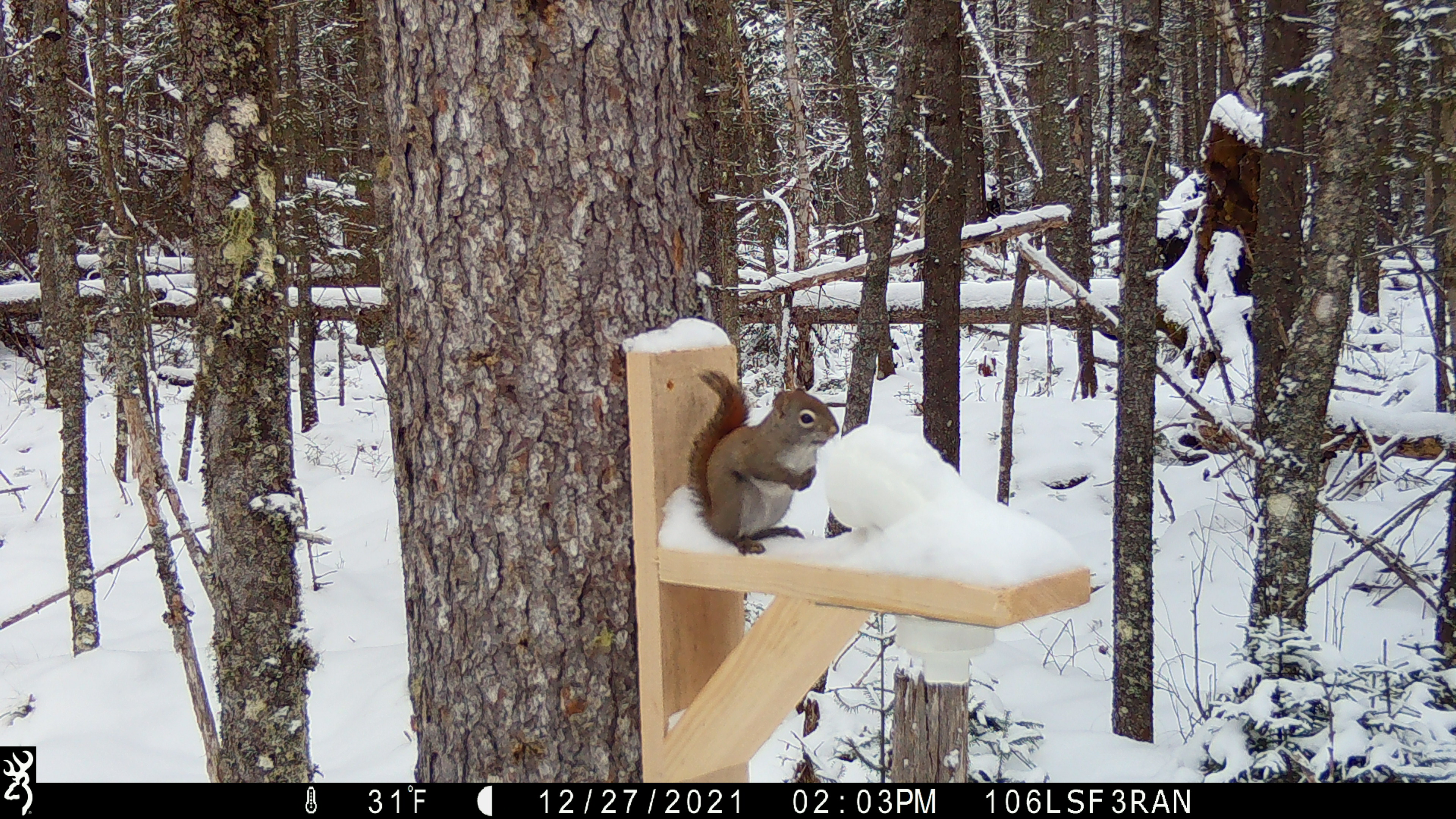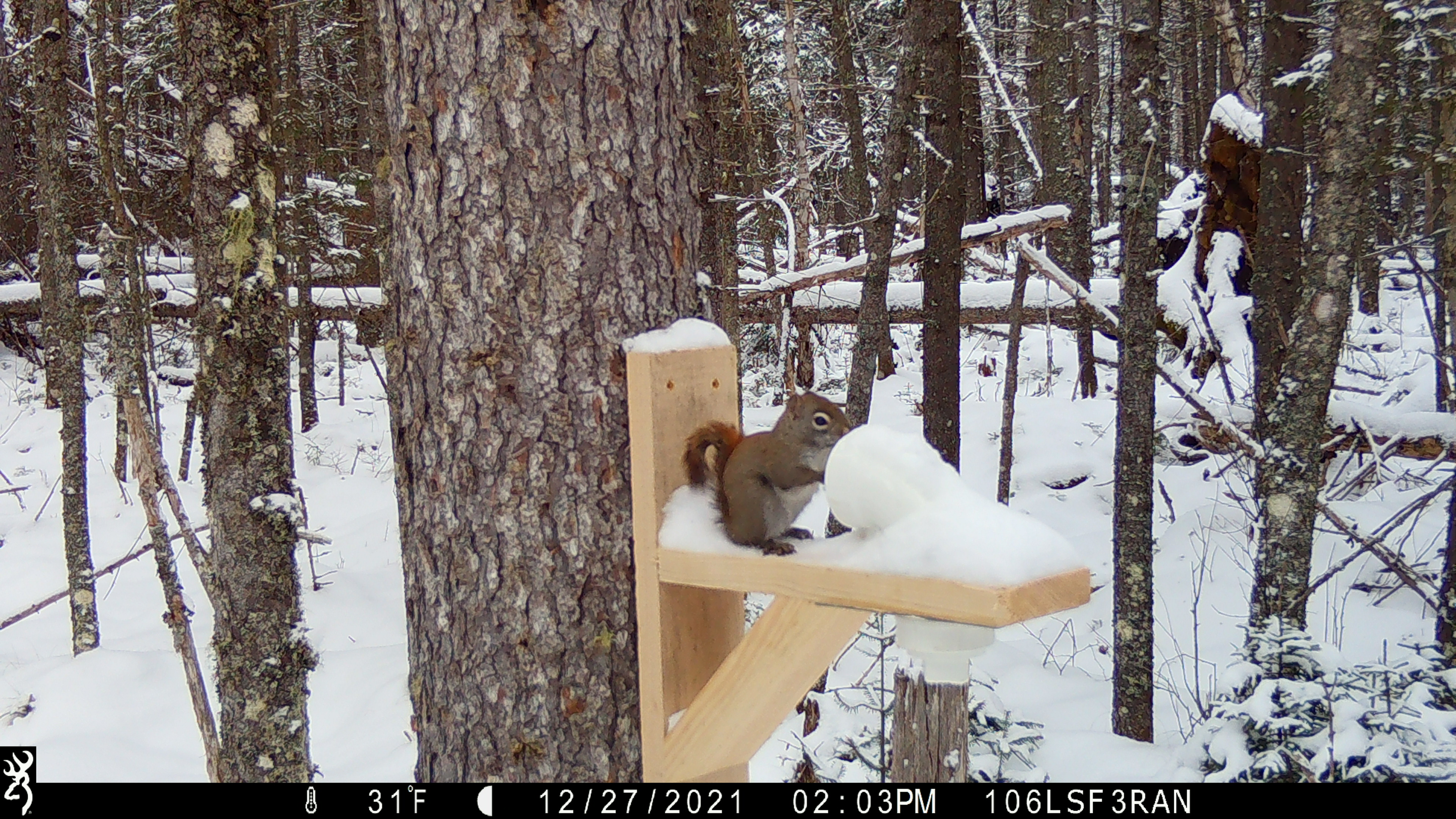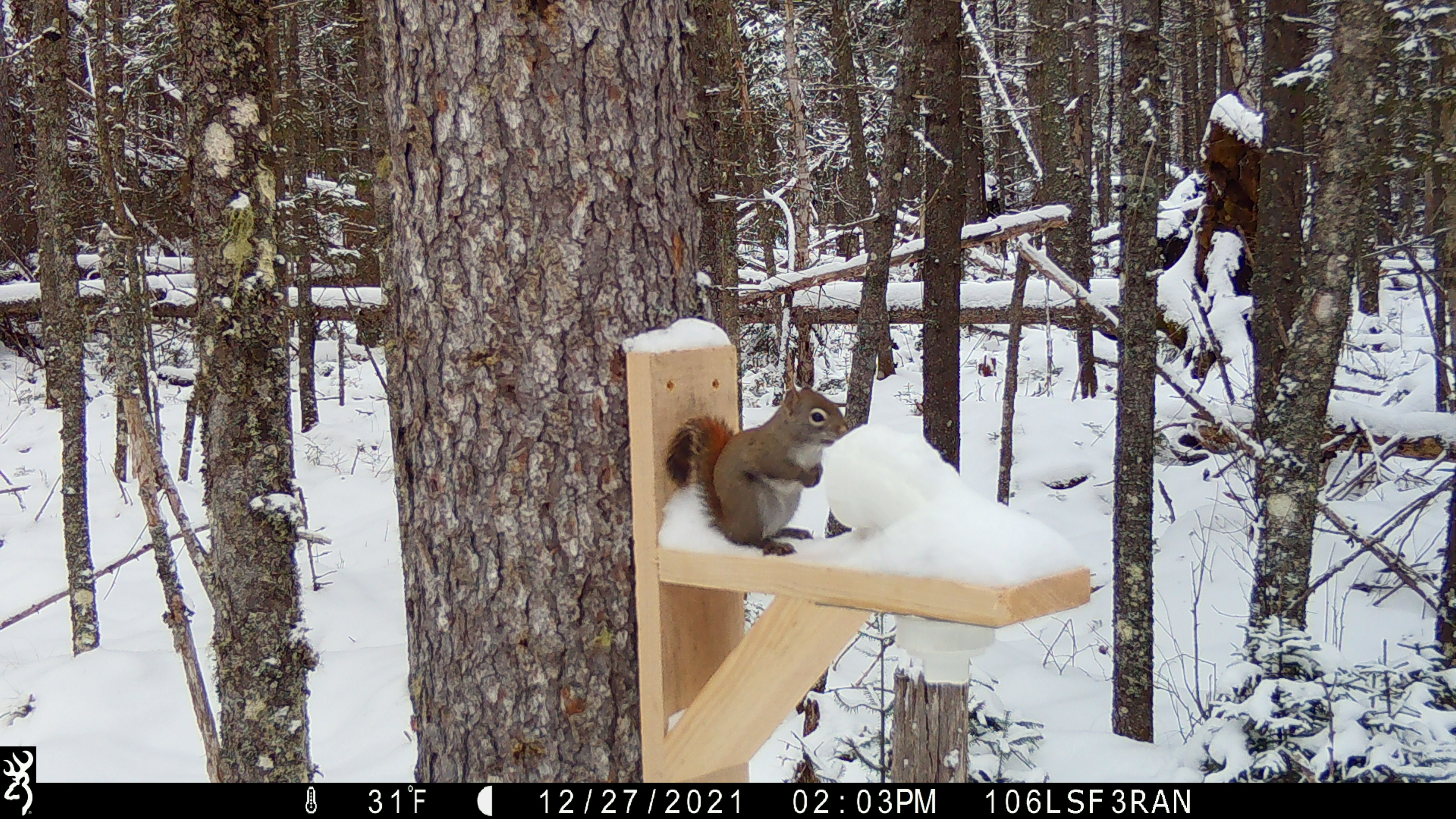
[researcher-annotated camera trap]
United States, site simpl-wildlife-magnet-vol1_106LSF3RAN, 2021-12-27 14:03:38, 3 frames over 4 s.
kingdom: Animalia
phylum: Chordata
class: Mammalia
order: Rodentia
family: Sciuridae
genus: Tamiasciurus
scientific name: Tamiasciurus hudsonicus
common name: red squirrel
Red squirrel (Tamiasciurus hudsonicus).